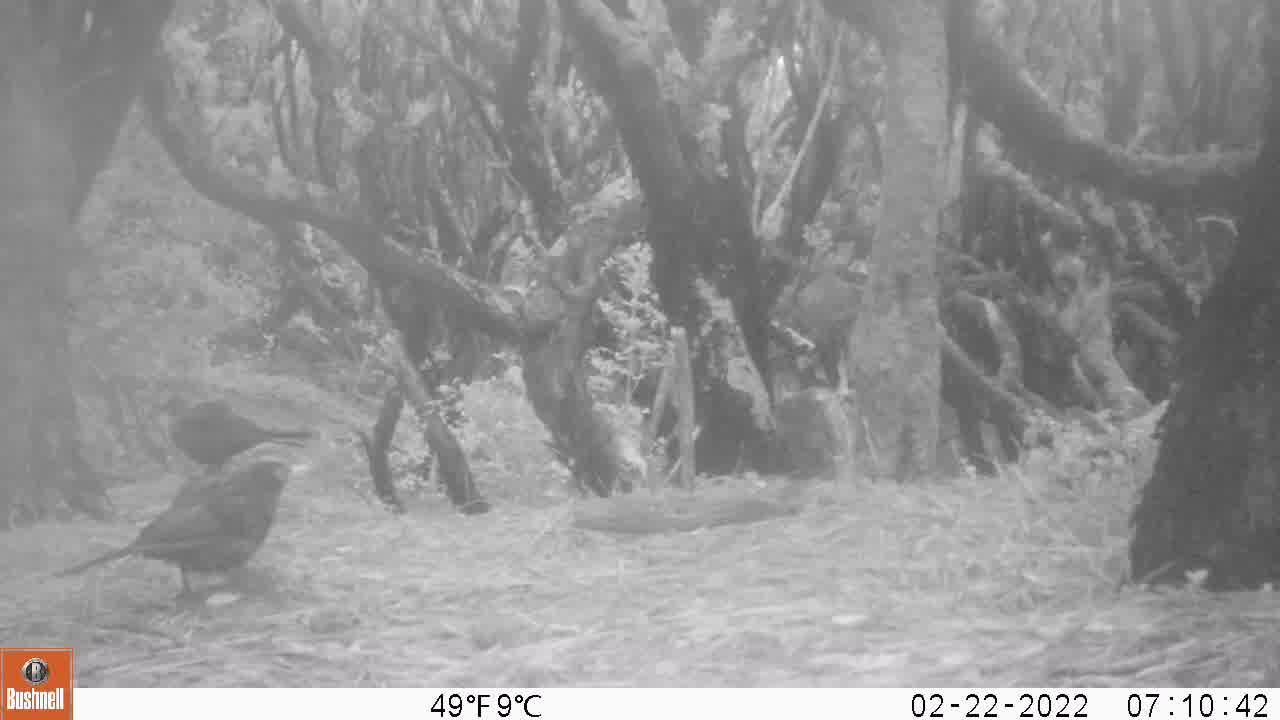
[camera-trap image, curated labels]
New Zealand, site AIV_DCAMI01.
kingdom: Animalia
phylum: Chordata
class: Aves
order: Passeriformes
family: Turdidae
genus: Turdus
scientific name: Turdus merula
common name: eurasian blackbird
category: blackbird